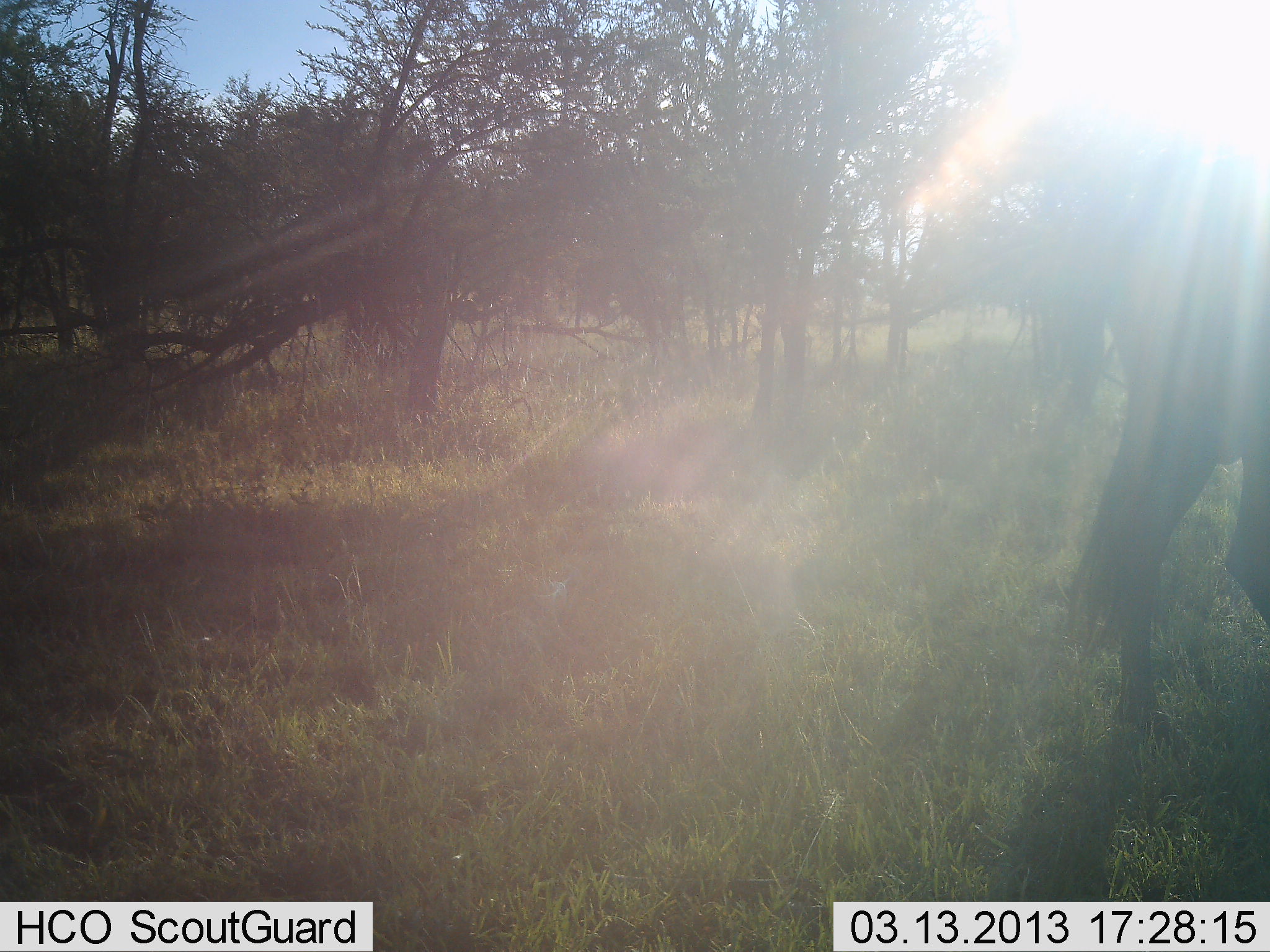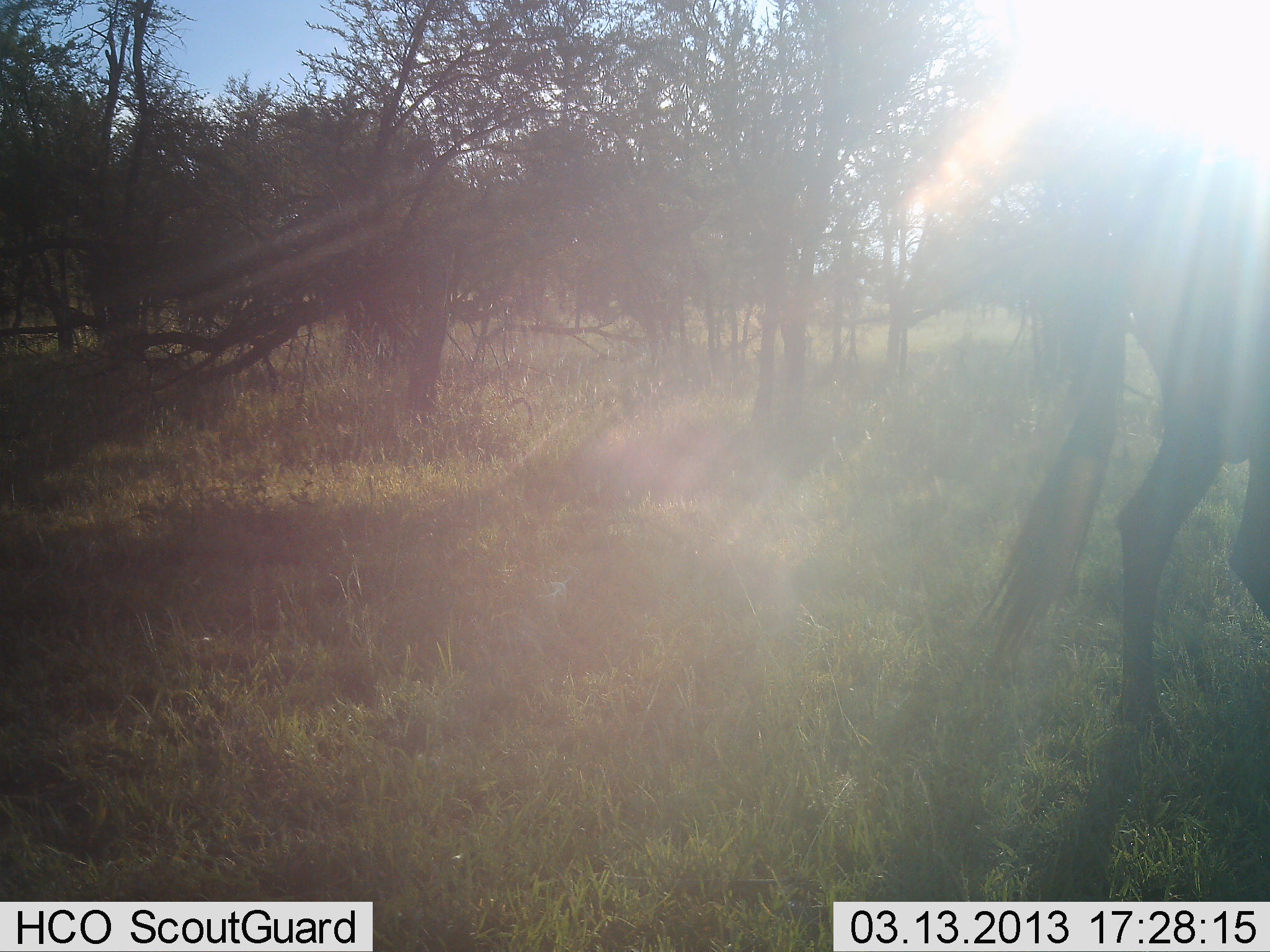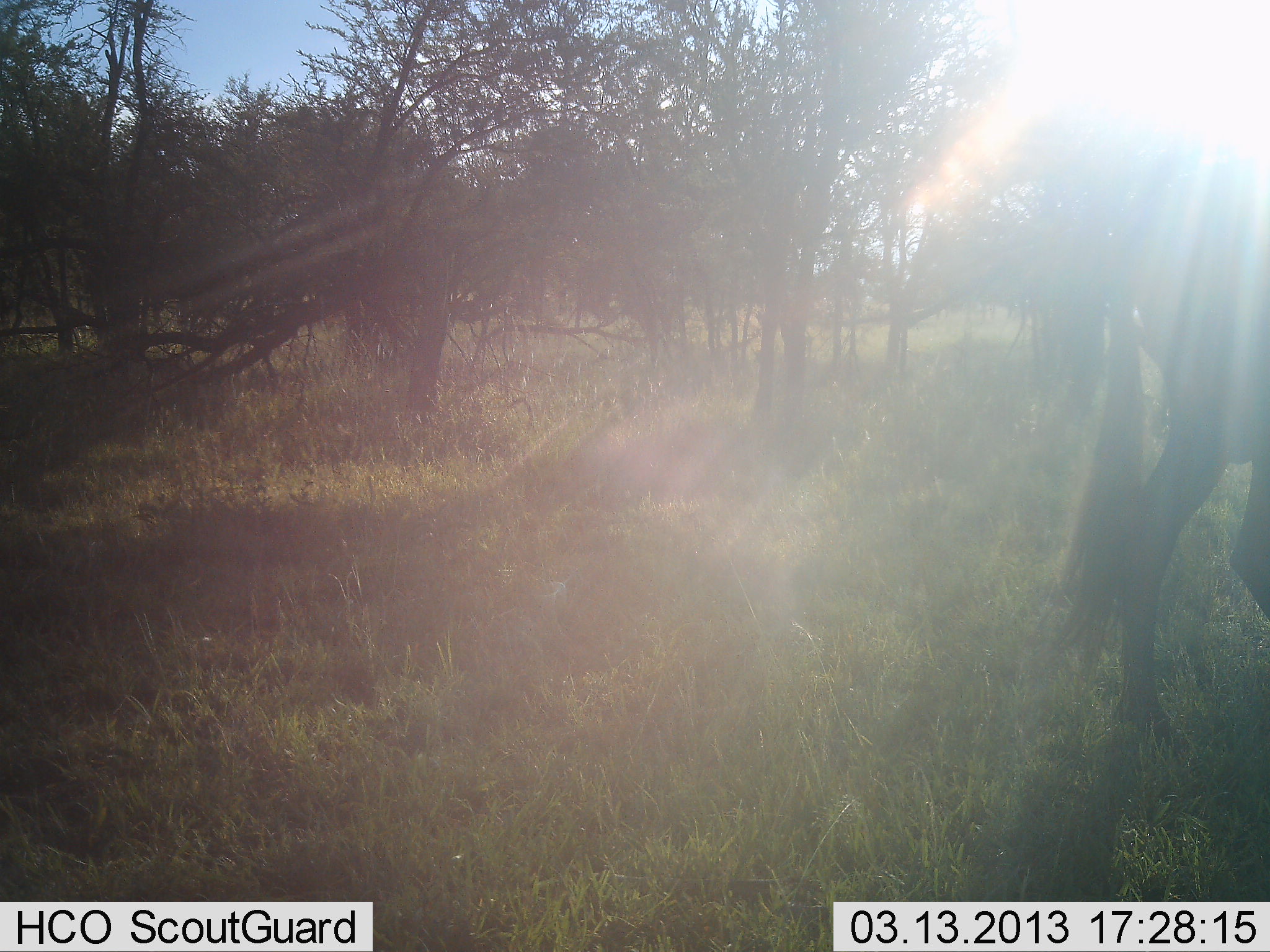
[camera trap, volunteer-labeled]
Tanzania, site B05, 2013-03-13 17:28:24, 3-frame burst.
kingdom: Animalia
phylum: Chordata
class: Mammalia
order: Artiodactyla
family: Bovidae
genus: Connochaetes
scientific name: Connochaetes taurinus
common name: blue wildebeest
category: wildebeest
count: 1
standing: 86%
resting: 0%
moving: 14%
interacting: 0%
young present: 0%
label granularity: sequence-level